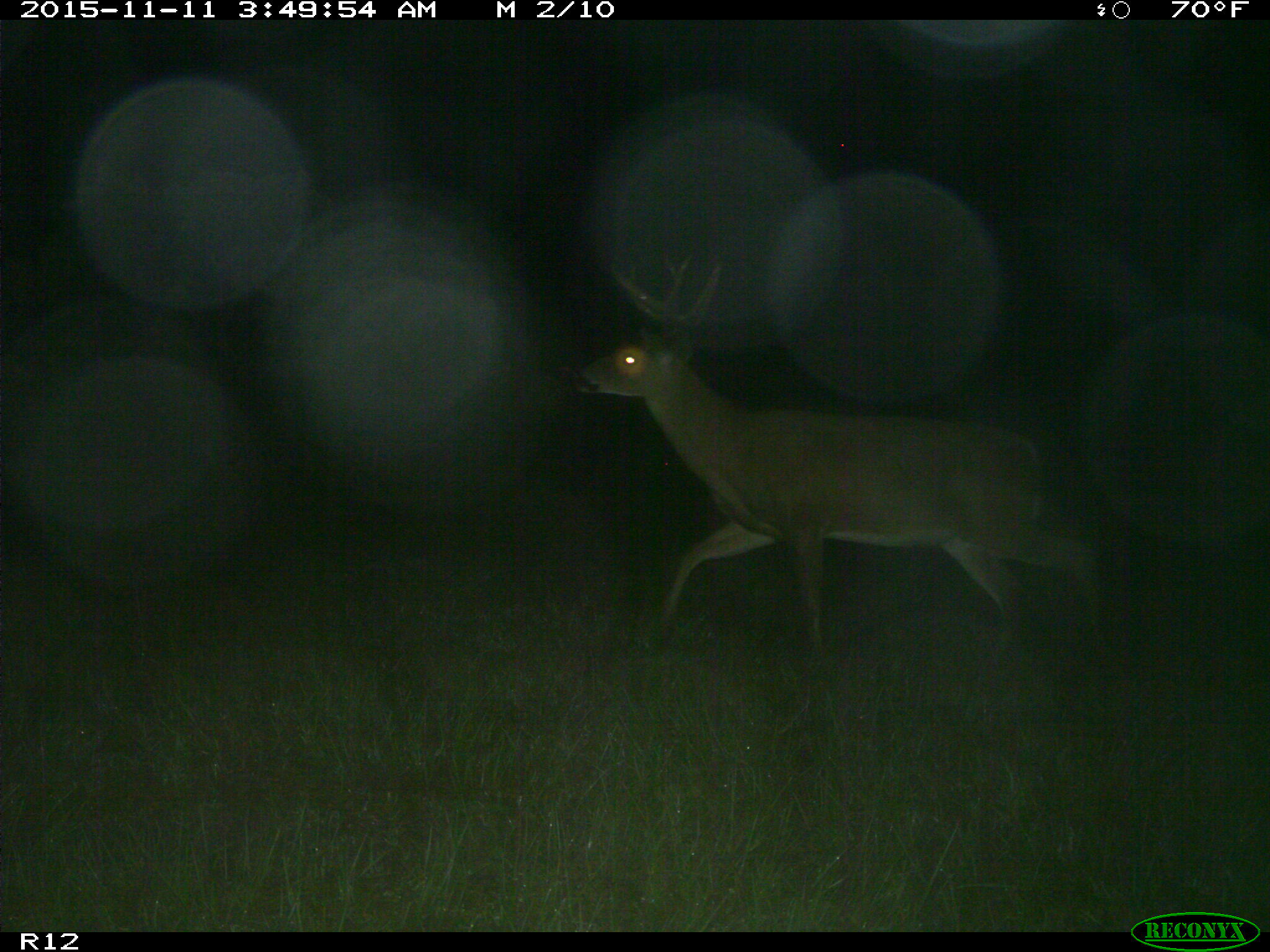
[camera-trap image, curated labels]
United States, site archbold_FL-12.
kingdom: Animalia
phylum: Chordata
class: Mammalia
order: Artiodactyla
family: Cervidae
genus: Odocoileus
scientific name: Odocoileus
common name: deer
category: unidentified deer